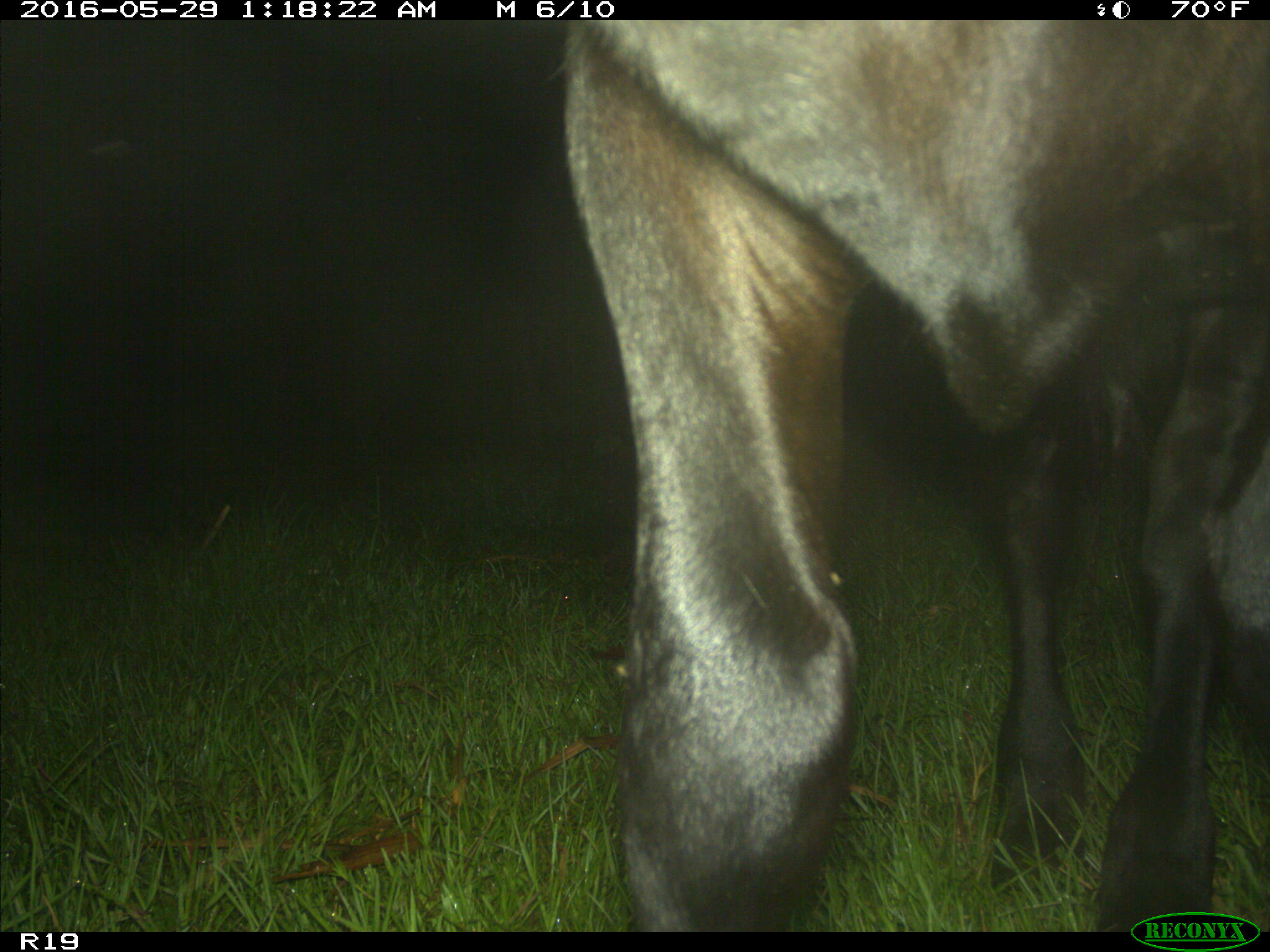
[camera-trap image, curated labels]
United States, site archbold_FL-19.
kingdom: Animalia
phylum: Chordata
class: Mammalia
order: Artiodactyla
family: Bovidae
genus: Bos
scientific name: Bos taurus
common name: domestic cow